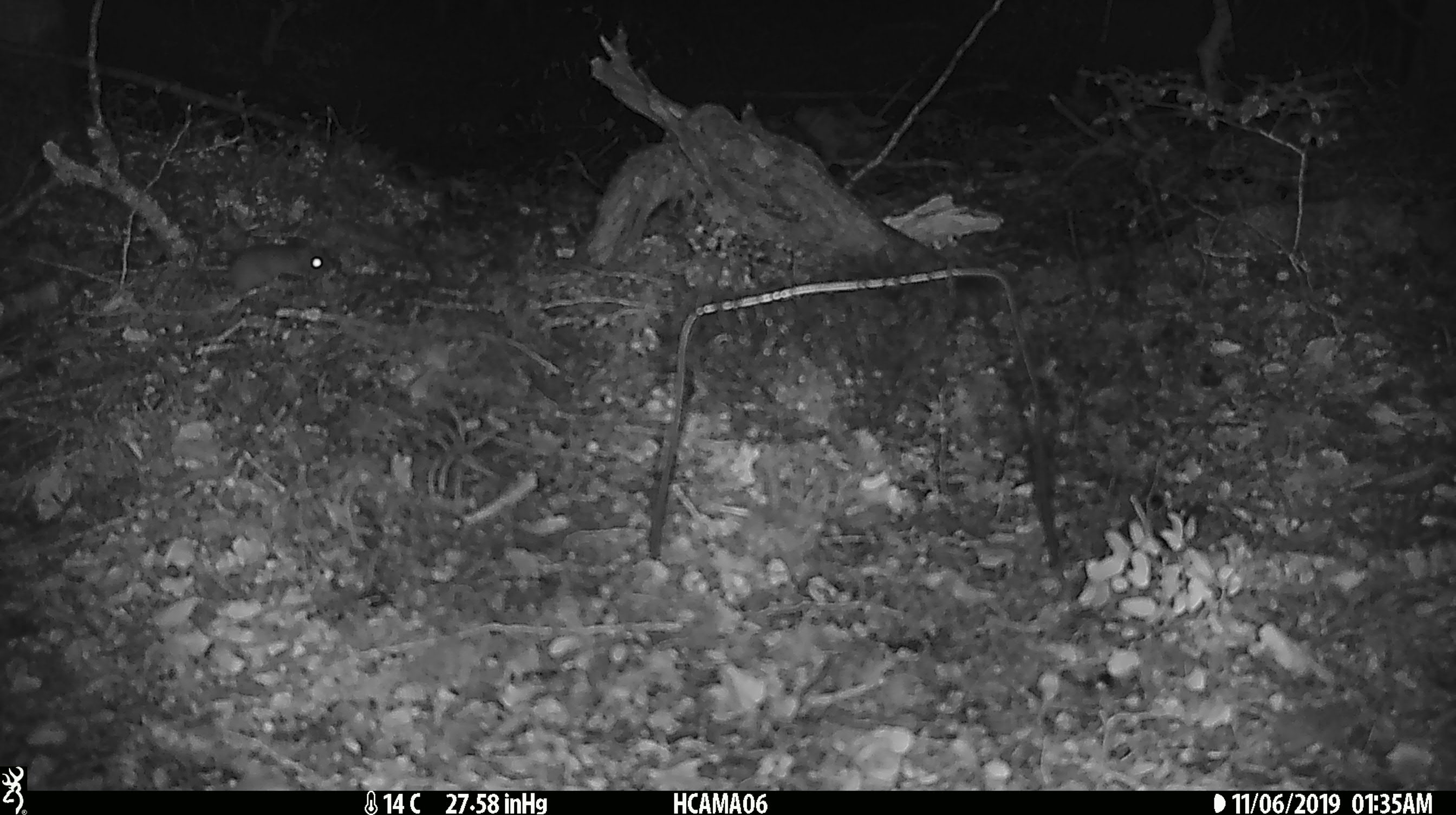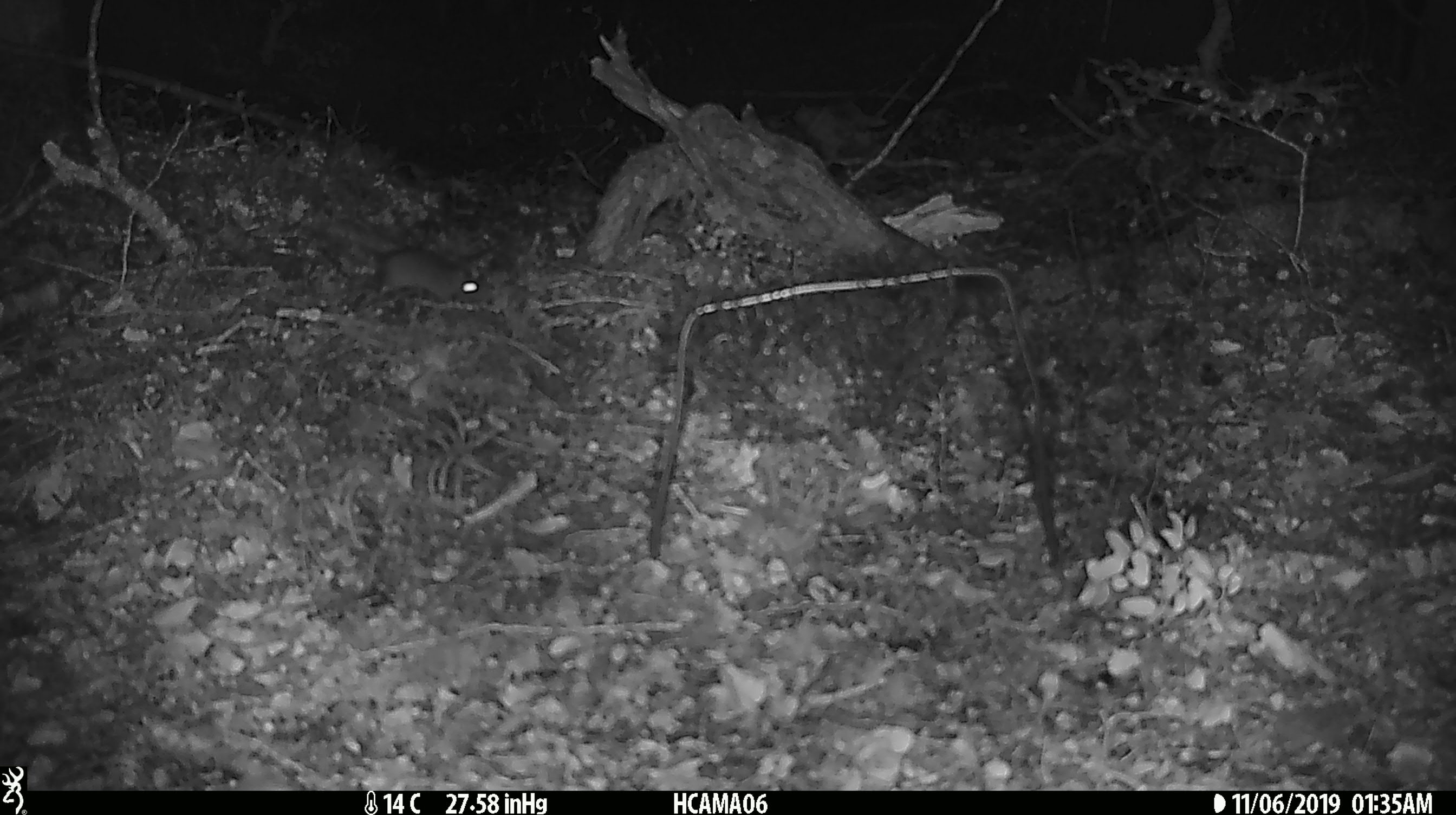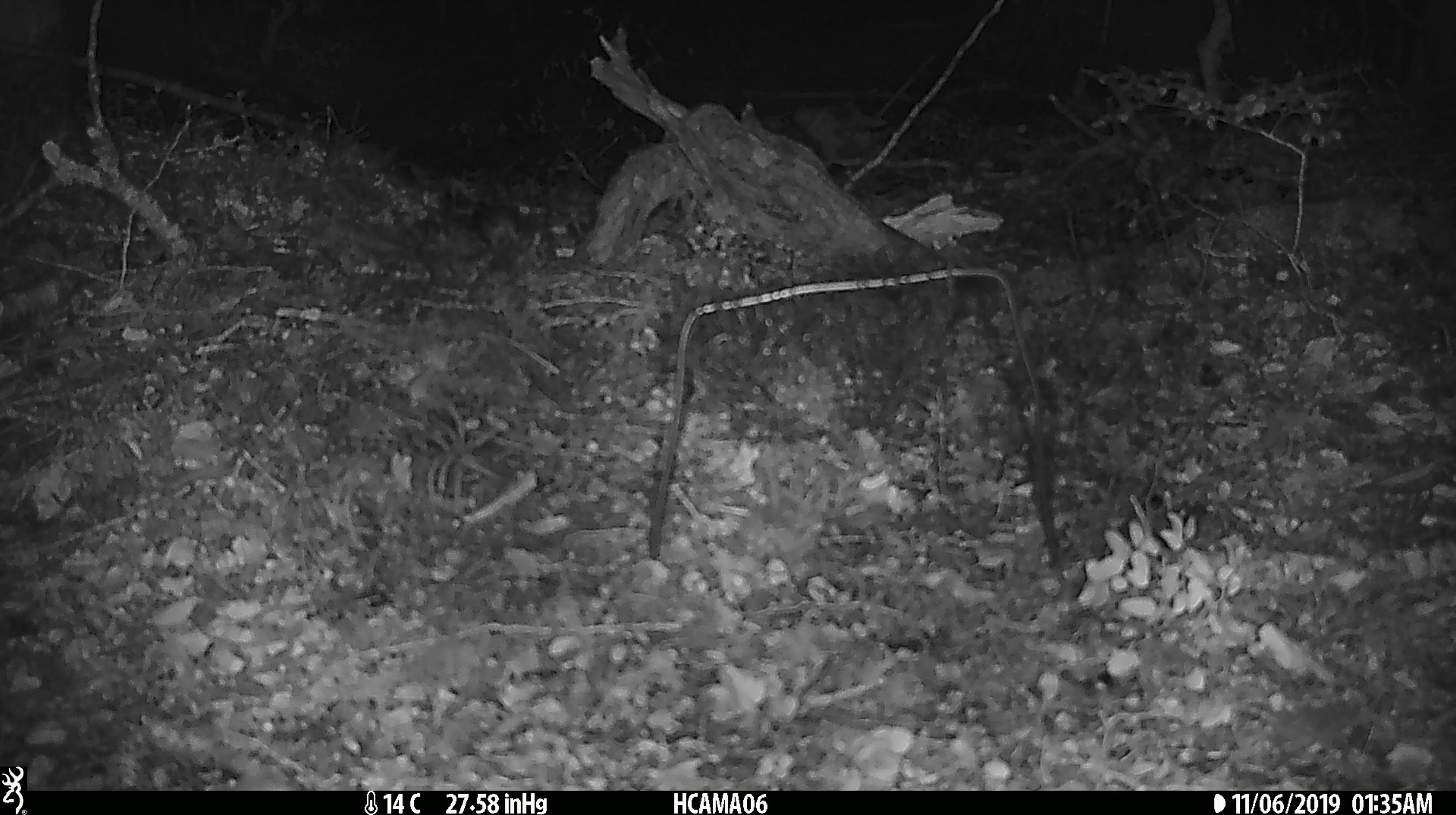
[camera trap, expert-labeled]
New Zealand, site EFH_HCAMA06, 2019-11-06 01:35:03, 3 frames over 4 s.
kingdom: Animalia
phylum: Chordata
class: Mammalia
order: Rodentia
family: Muridae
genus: Mus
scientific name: Mus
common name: mouse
Mouse (Mus).